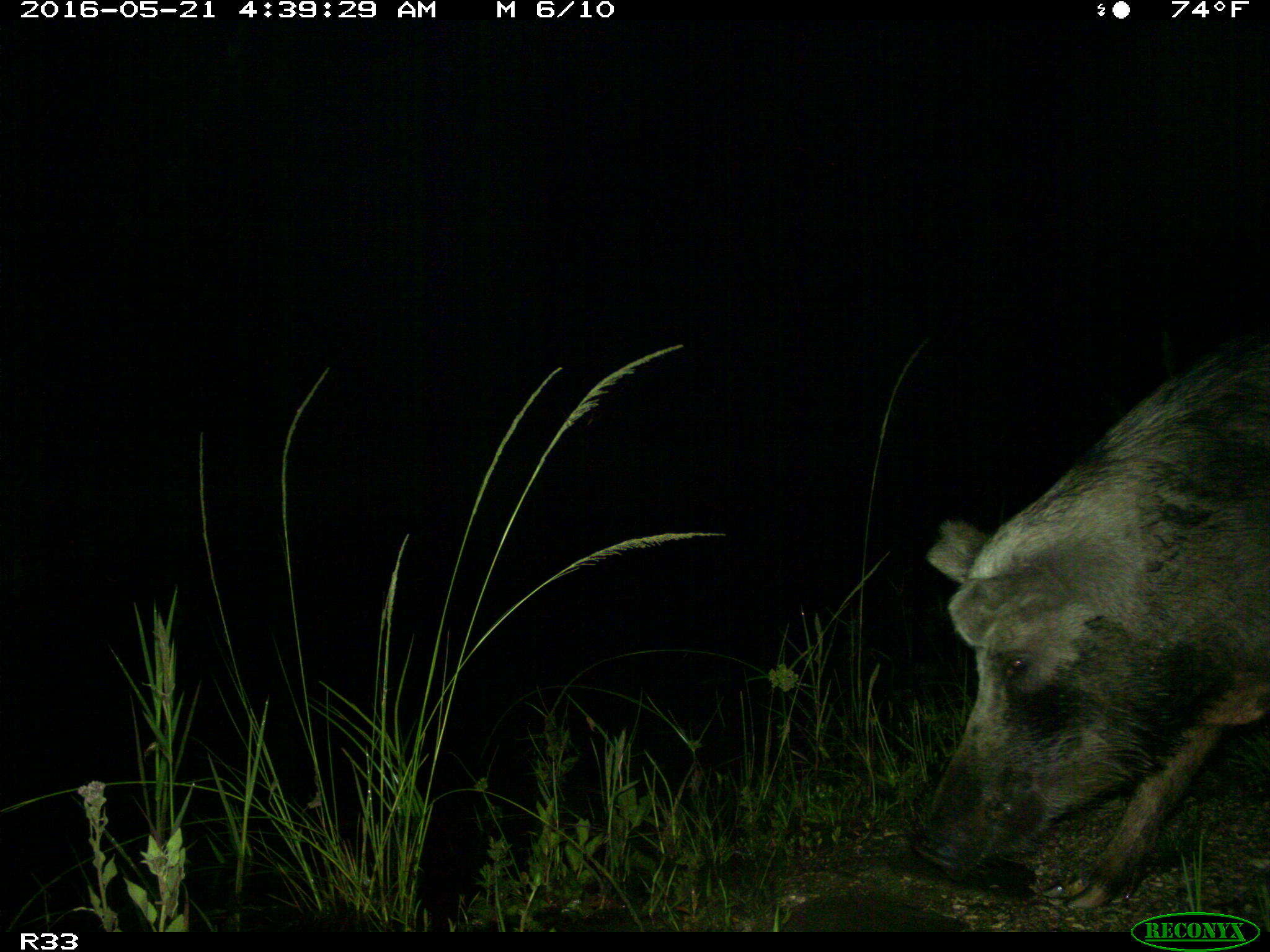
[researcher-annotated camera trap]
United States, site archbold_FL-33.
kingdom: Animalia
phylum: Chordata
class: Mammalia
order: Artiodactyla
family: Suidae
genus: Sus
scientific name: Sus scrofa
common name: wild boar